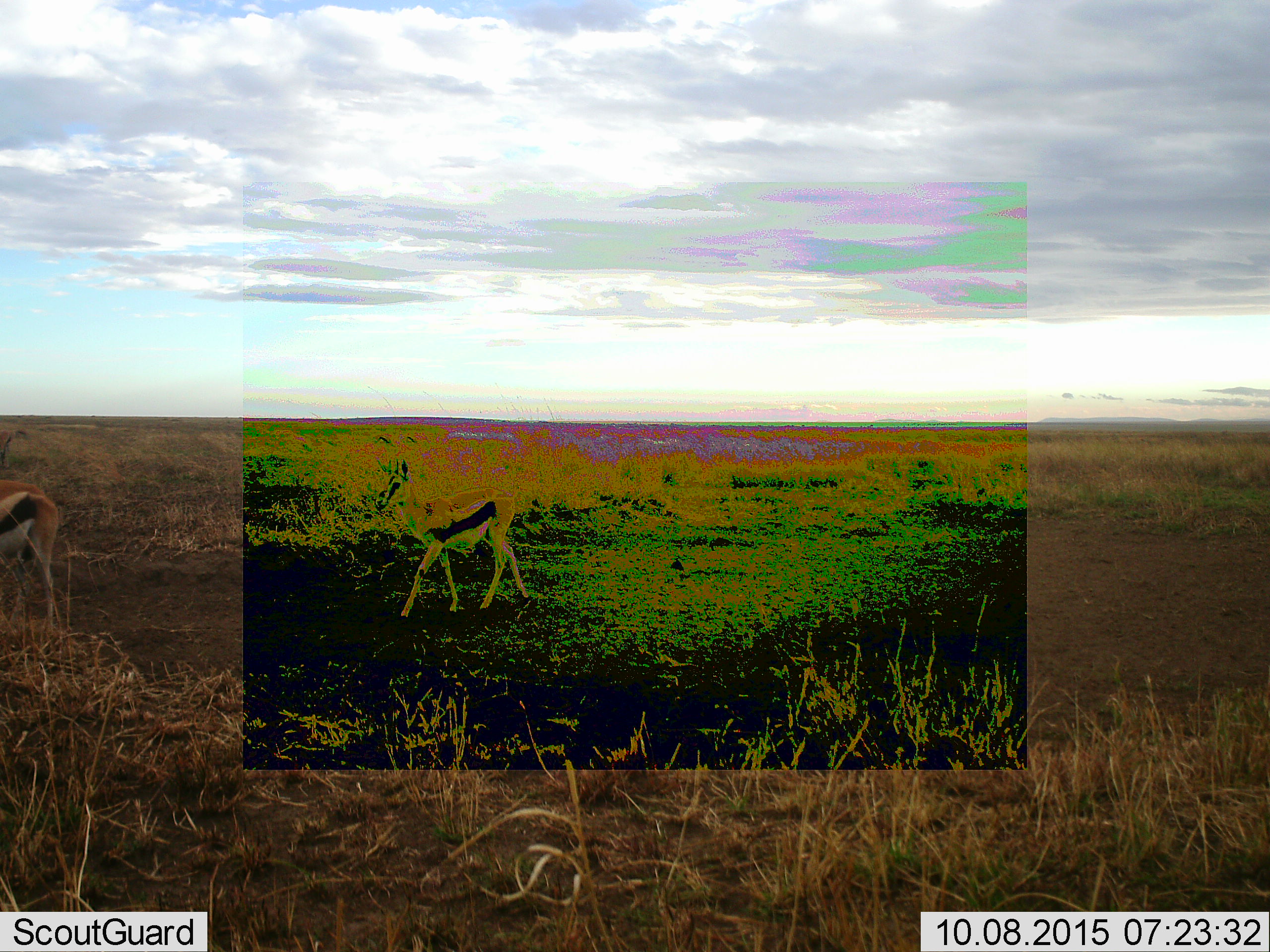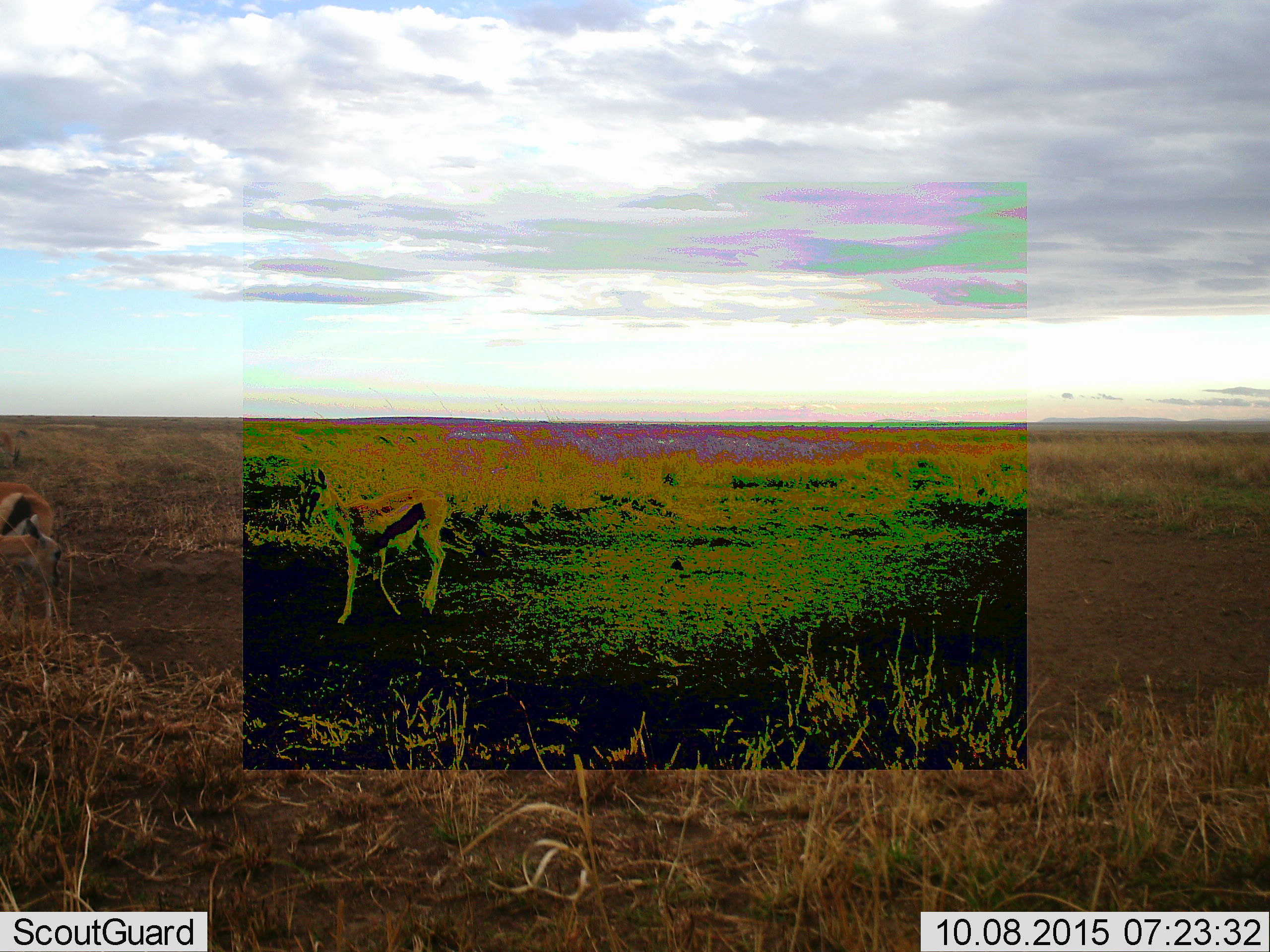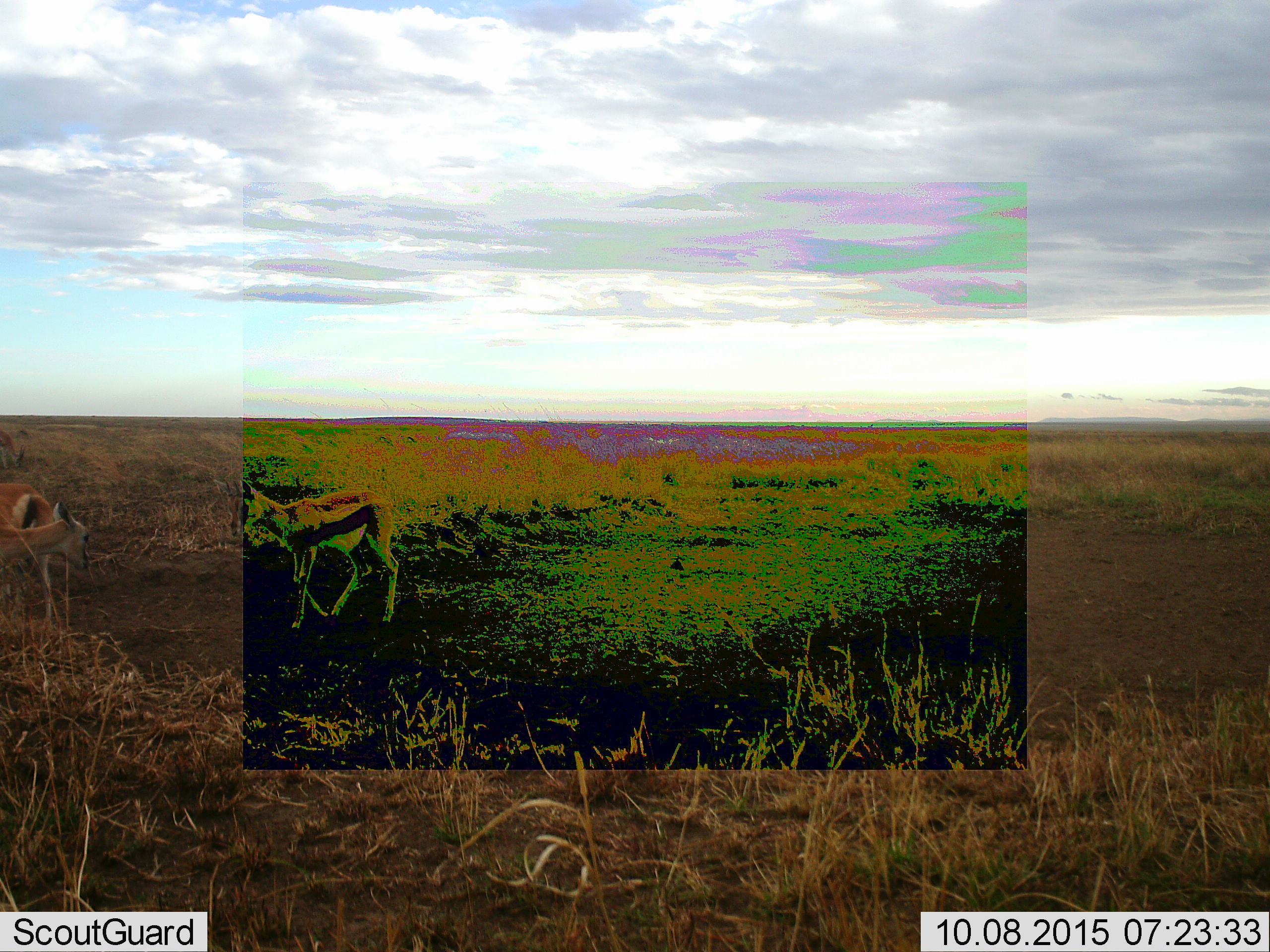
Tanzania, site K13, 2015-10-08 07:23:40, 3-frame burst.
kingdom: Animalia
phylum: Chordata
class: Mammalia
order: Artiodactyla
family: Bovidae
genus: Eudorcas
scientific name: Eudorcas thomsonii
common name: thomson's gazelle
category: gazellethomsons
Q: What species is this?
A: Gazellethomsons (thomson's gazelle) (Eudorcas thomsonii).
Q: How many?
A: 2.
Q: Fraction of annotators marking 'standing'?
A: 89%.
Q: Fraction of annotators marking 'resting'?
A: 0%.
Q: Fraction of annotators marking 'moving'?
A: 89%.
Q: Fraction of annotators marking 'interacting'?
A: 0%.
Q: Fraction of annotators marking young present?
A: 11%.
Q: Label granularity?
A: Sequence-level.